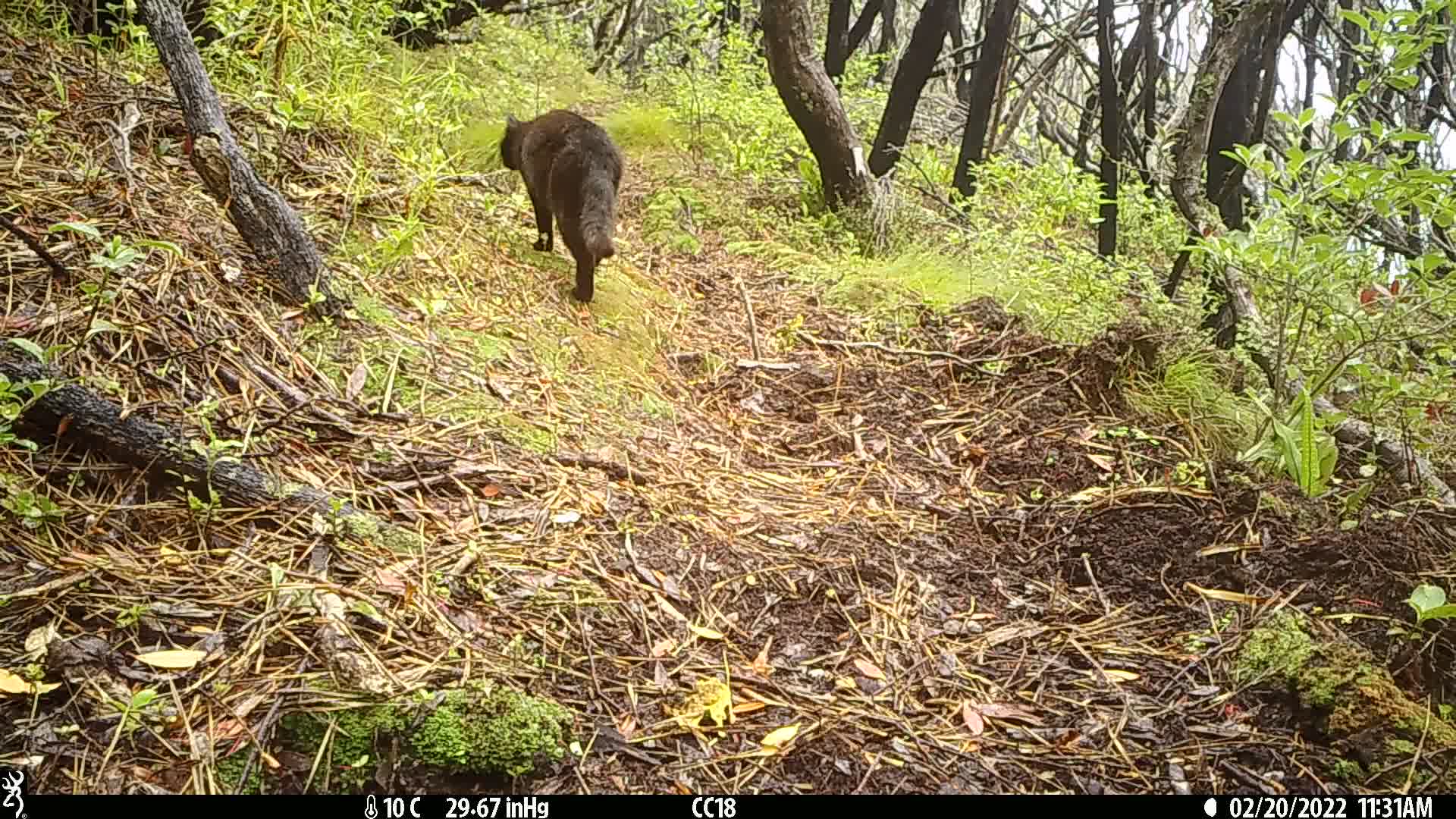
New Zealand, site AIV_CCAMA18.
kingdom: Animalia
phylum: Chordata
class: Mammalia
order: Carnivora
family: Felidae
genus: Felis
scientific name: Felis catus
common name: domestic cat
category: cat